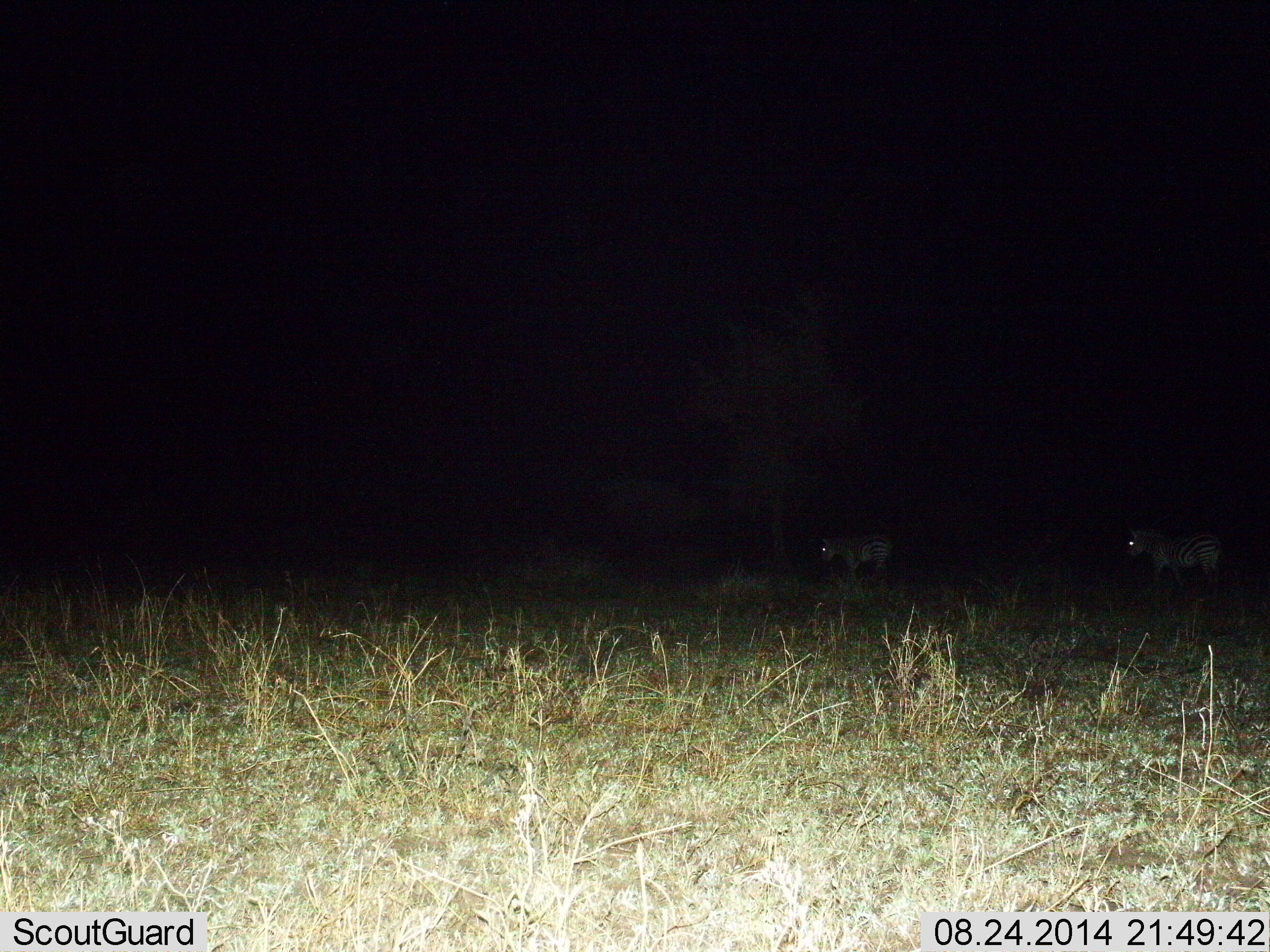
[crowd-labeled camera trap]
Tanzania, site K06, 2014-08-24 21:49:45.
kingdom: Animalia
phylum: Chordata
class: Mammalia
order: Perissodactyla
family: Equidae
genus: Equus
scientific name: Equus quagga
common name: plains zebra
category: zebra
Zebra (plains zebra) (Equus quagga), count 2. Behavior (volunteer vote fractions): standing 70%, resting 0%, moving 30%, interacting 0%. Young present (vote fraction): 0%. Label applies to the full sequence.